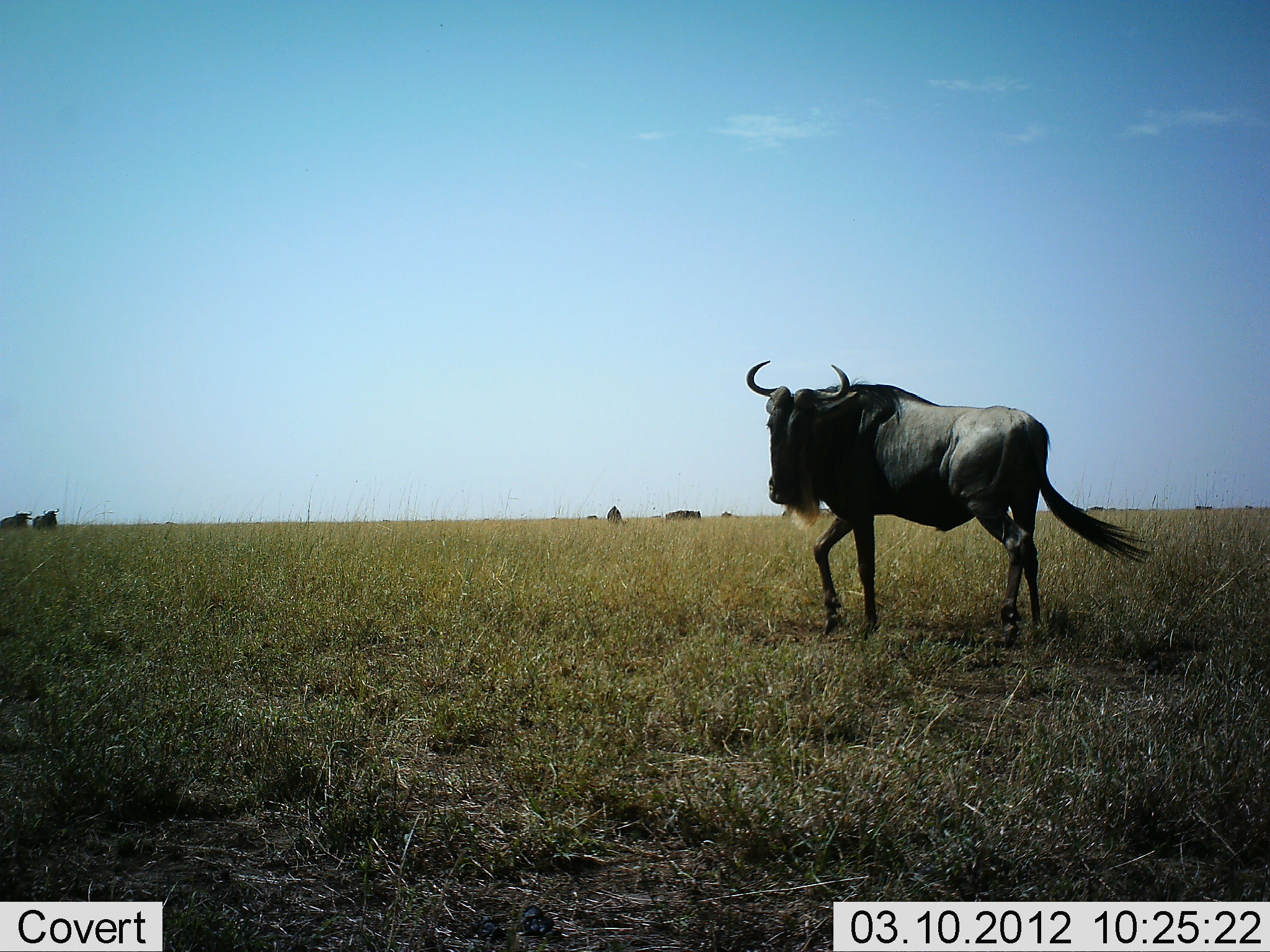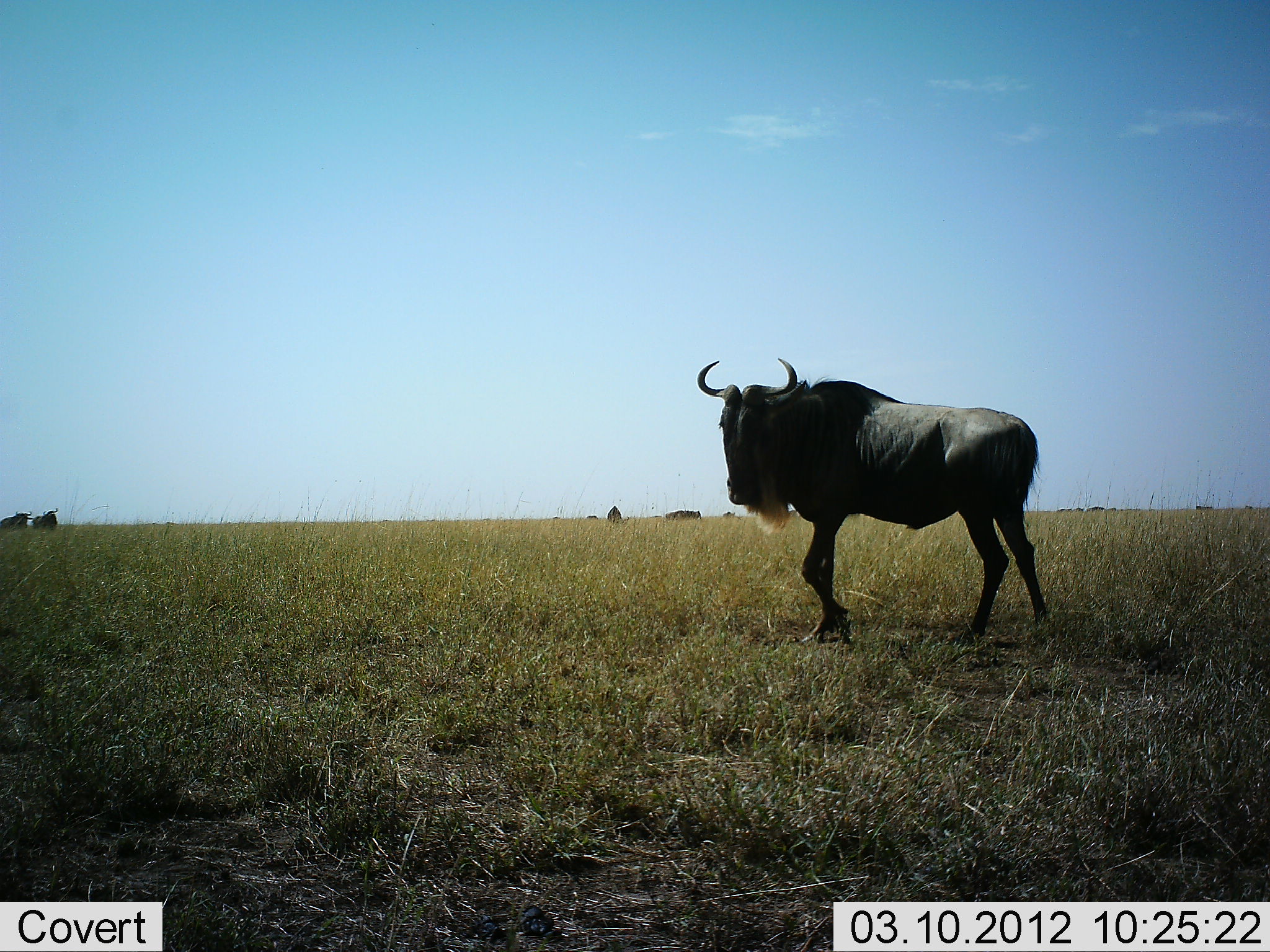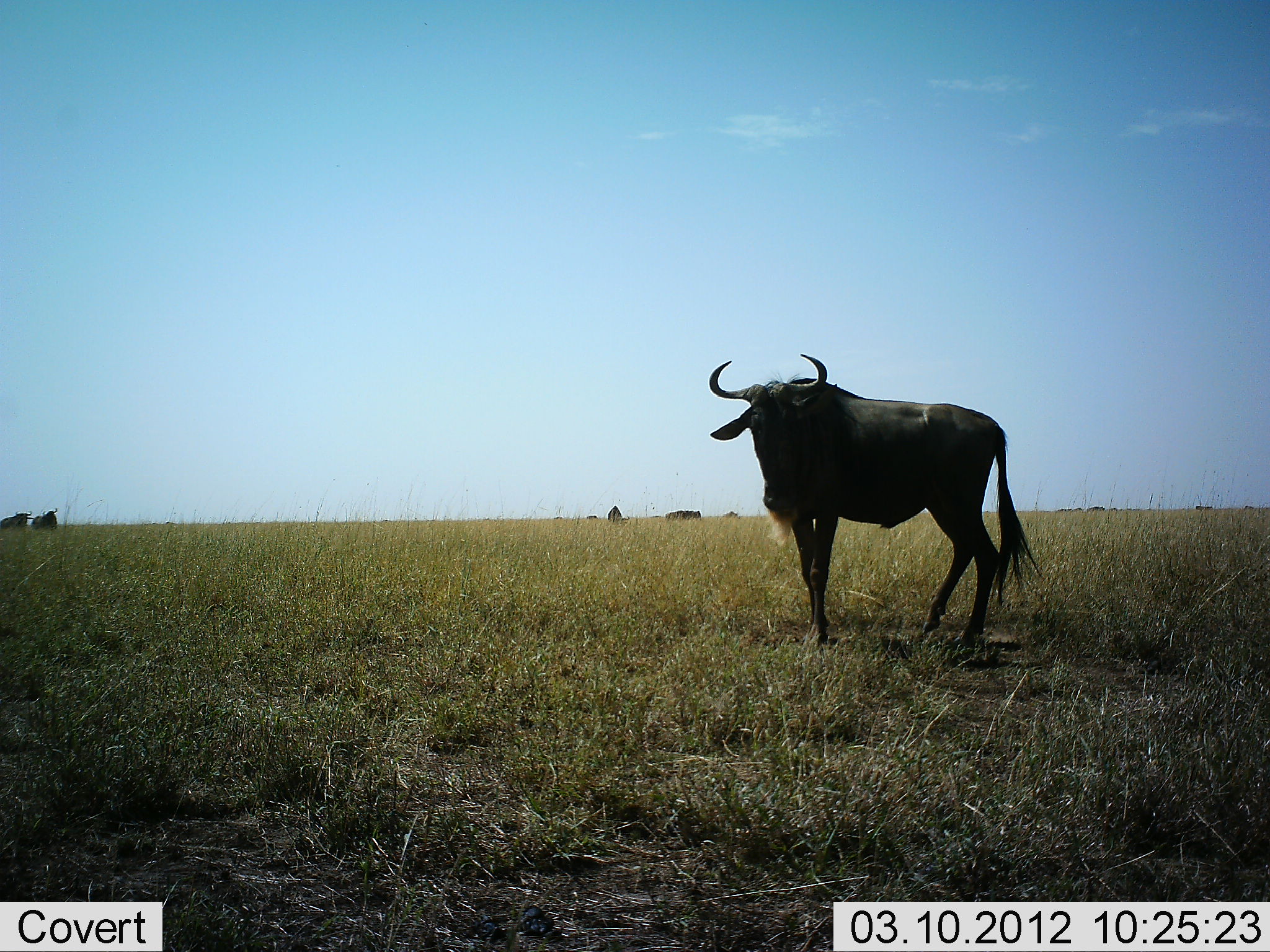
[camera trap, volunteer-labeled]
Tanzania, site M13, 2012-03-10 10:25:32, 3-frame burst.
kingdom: Animalia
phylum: Chordata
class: Mammalia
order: Artiodactyla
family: Bovidae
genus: Connochaetes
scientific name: Connochaetes taurinus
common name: blue wildebeest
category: wildebeest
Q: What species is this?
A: Wildebeest (blue wildebeest) (Connochaetes taurinus).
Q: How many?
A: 3.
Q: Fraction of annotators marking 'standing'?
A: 38%.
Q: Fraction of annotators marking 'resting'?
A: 8%.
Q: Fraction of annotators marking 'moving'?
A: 85%.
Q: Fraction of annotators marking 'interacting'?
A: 0%.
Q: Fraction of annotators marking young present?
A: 0%.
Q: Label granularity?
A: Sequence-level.